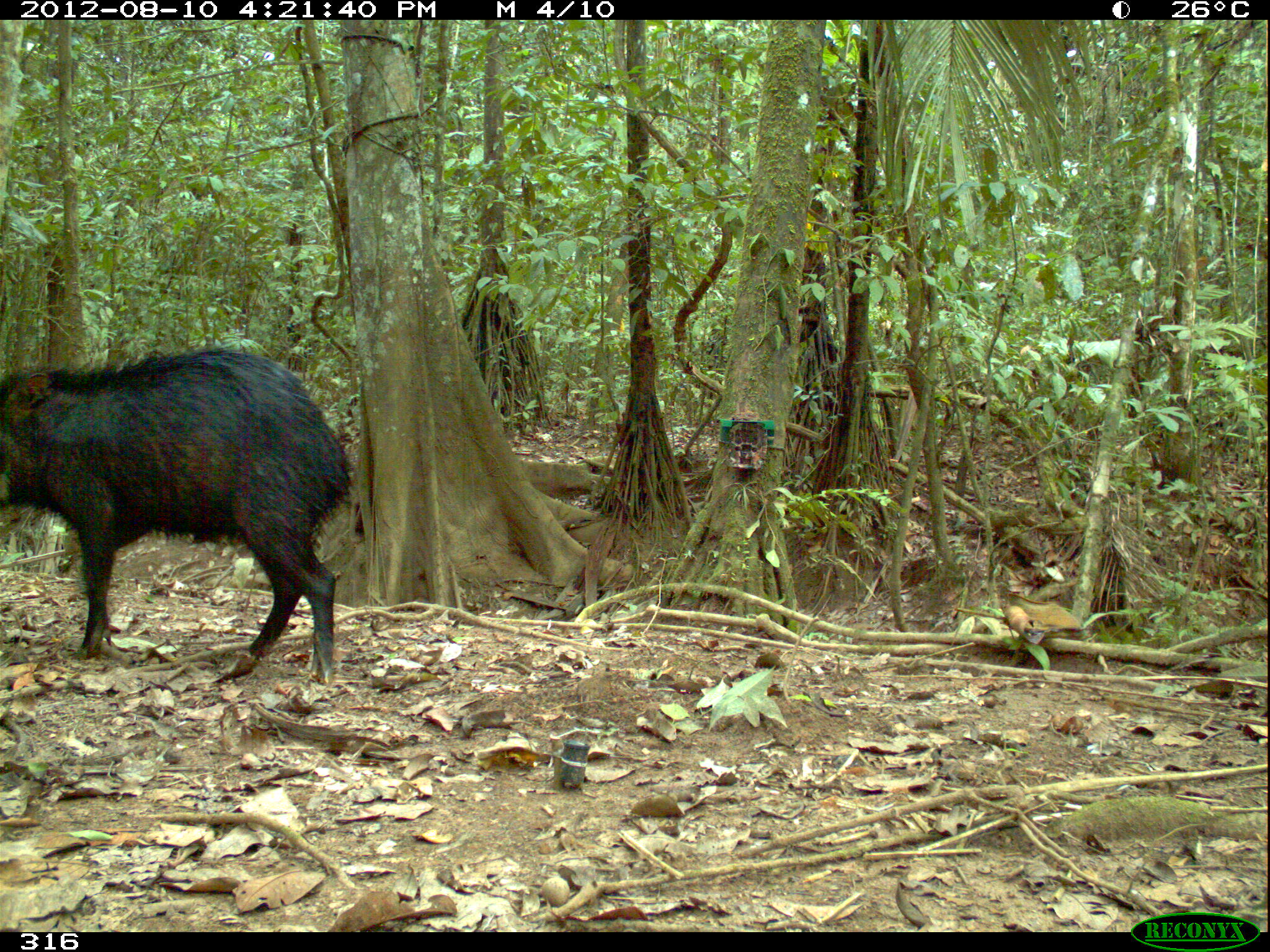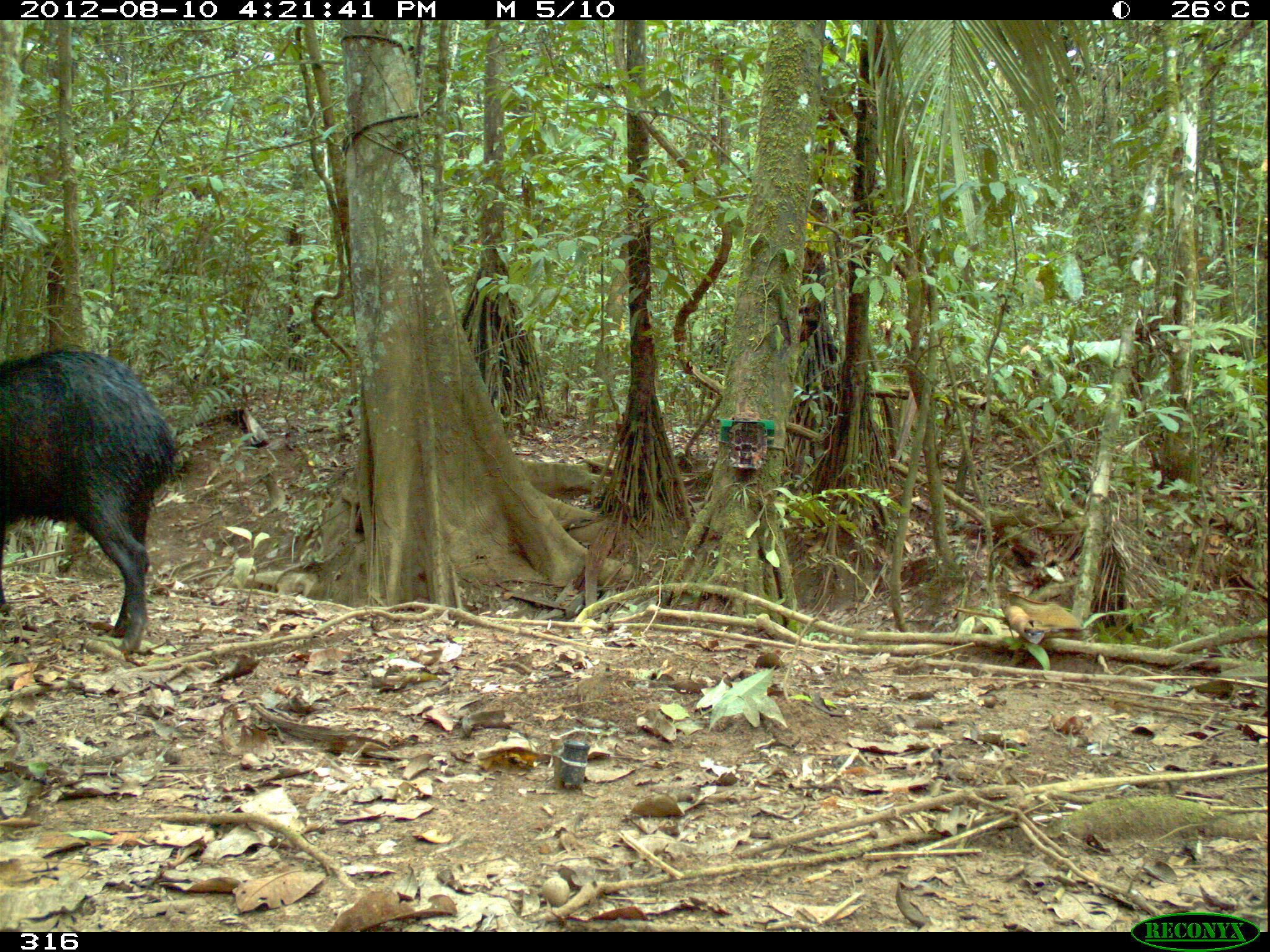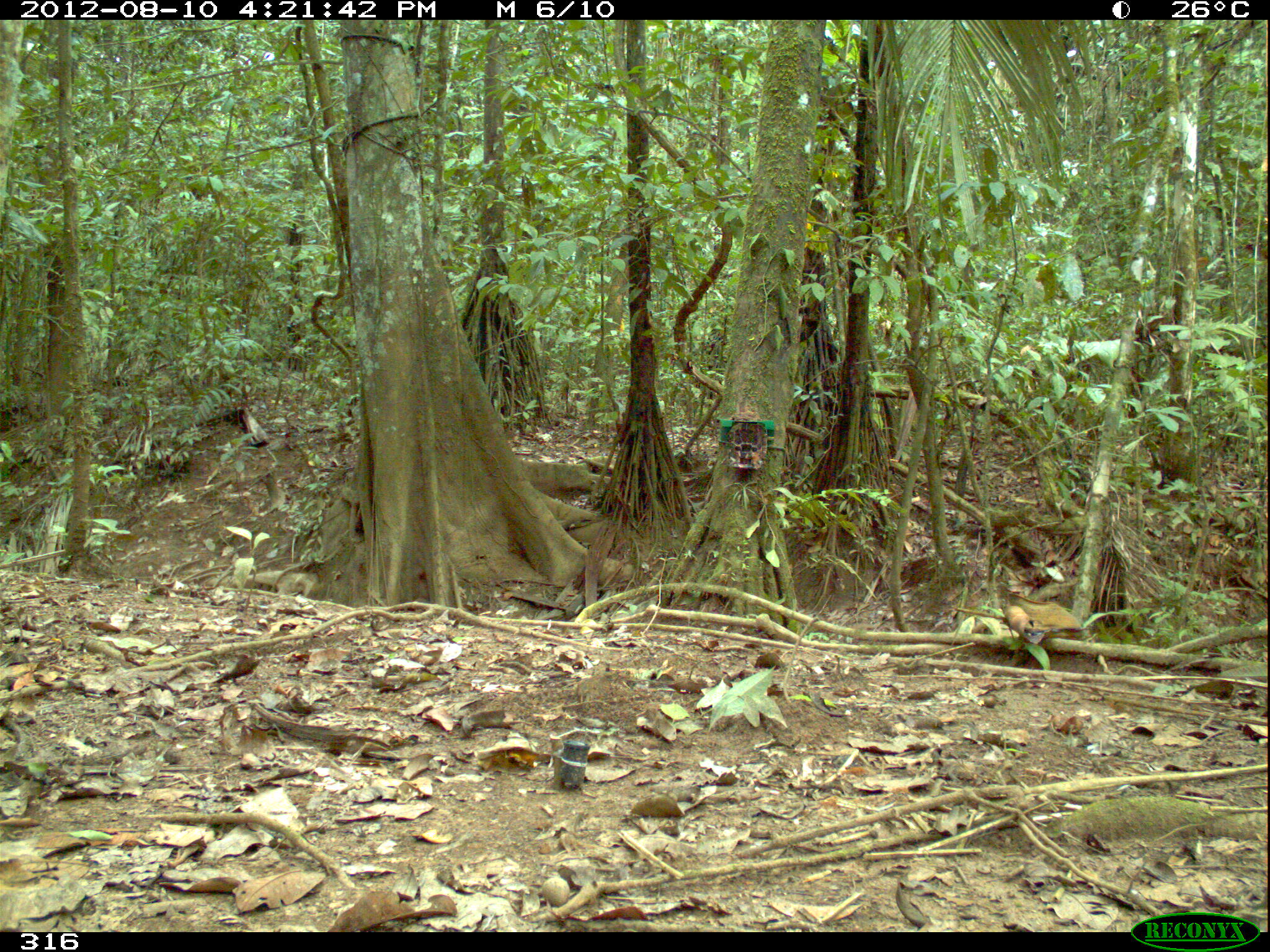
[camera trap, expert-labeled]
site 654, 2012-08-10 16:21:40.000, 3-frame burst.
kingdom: Animalia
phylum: Chordata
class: Mammalia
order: Artiodactyla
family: Tayassuidae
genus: Tayassu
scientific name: Tayassu pecari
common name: white-lipped peccary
Tayassu pecari (white-lipped peccary).